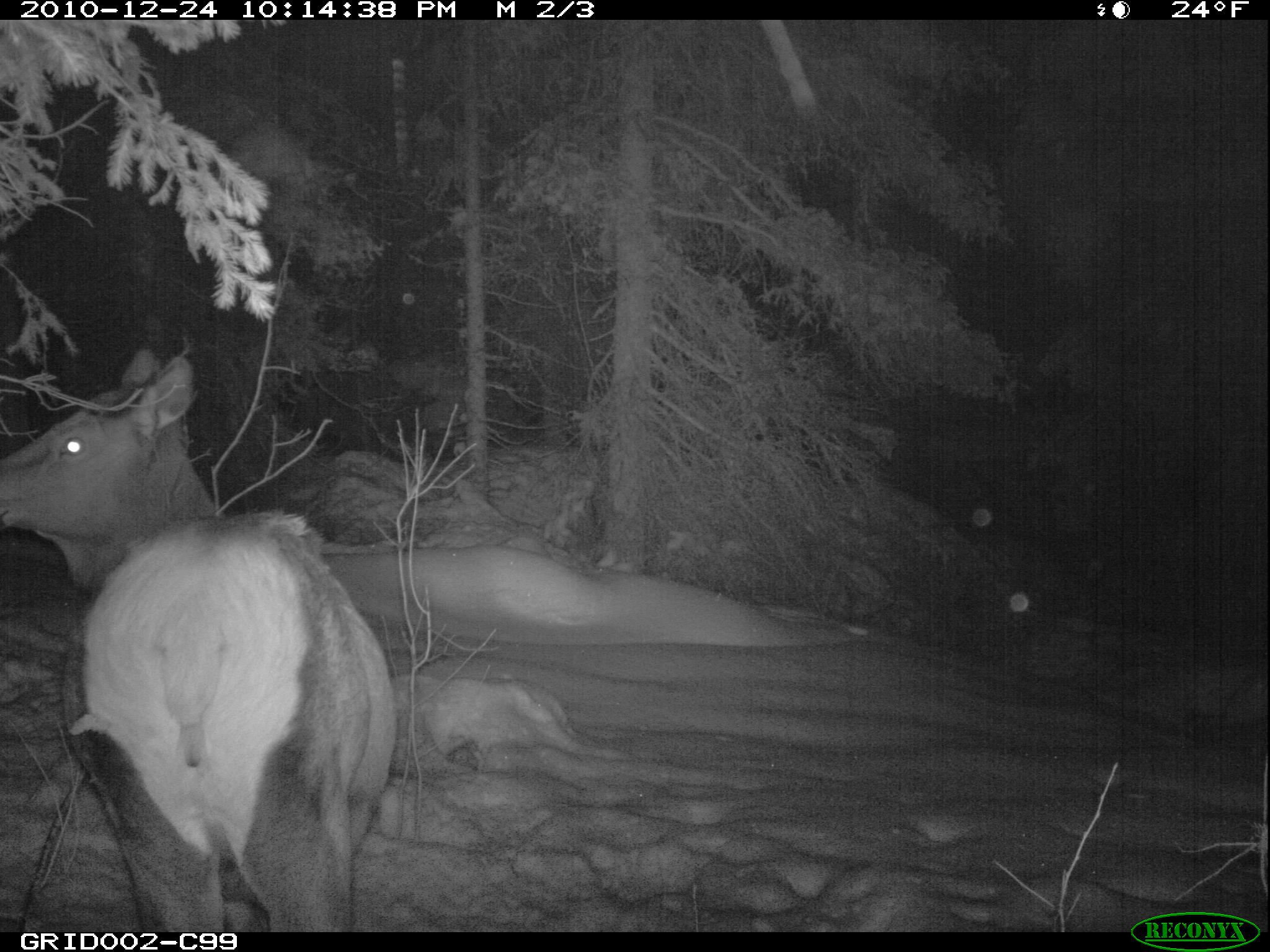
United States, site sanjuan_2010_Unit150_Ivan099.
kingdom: Animalia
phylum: Chordata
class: Mammalia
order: Artiodactyla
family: Cervidae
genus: Cervus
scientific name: Cervus elaphus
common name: red deer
Cervus elaphus (red deer).